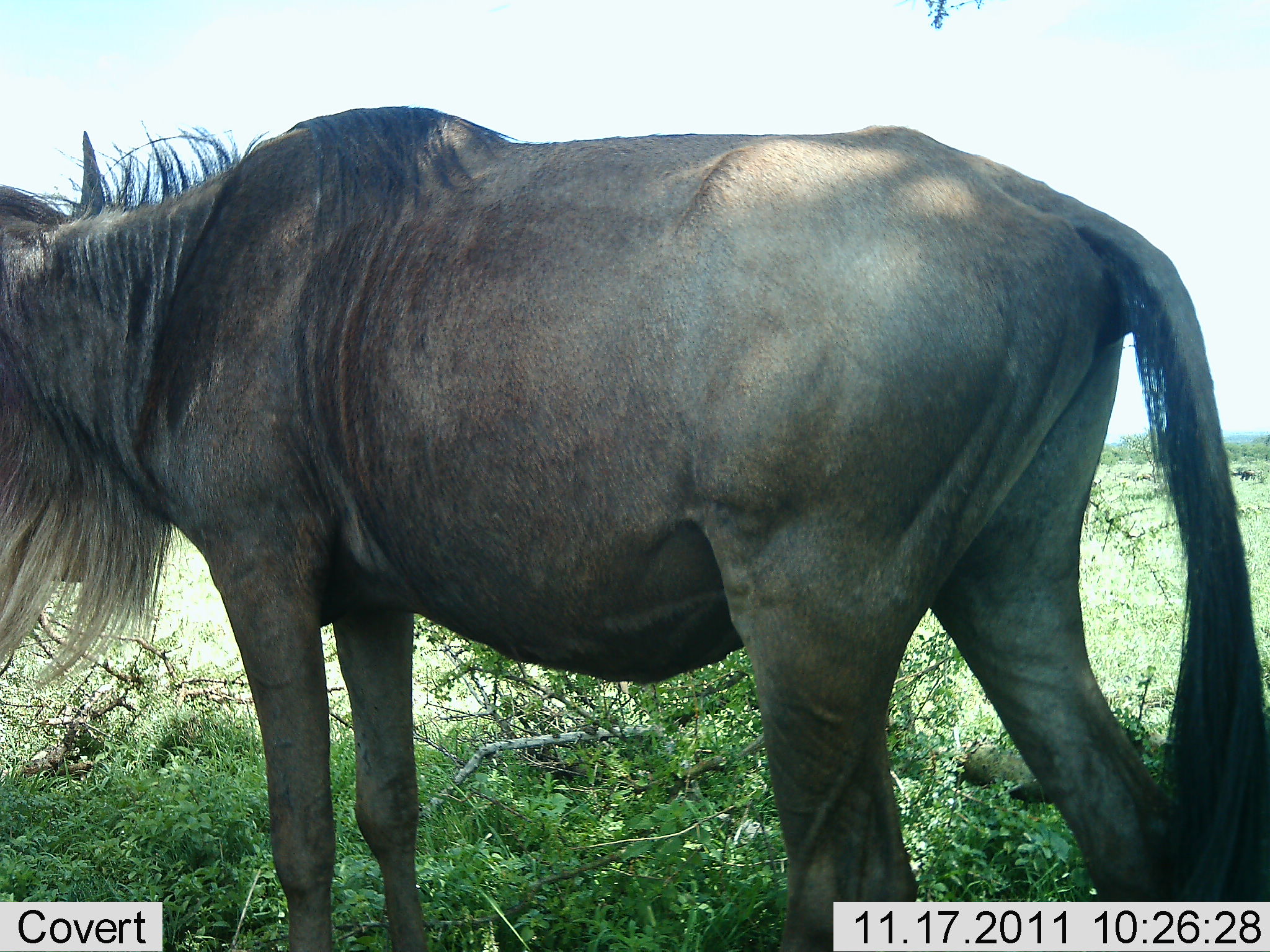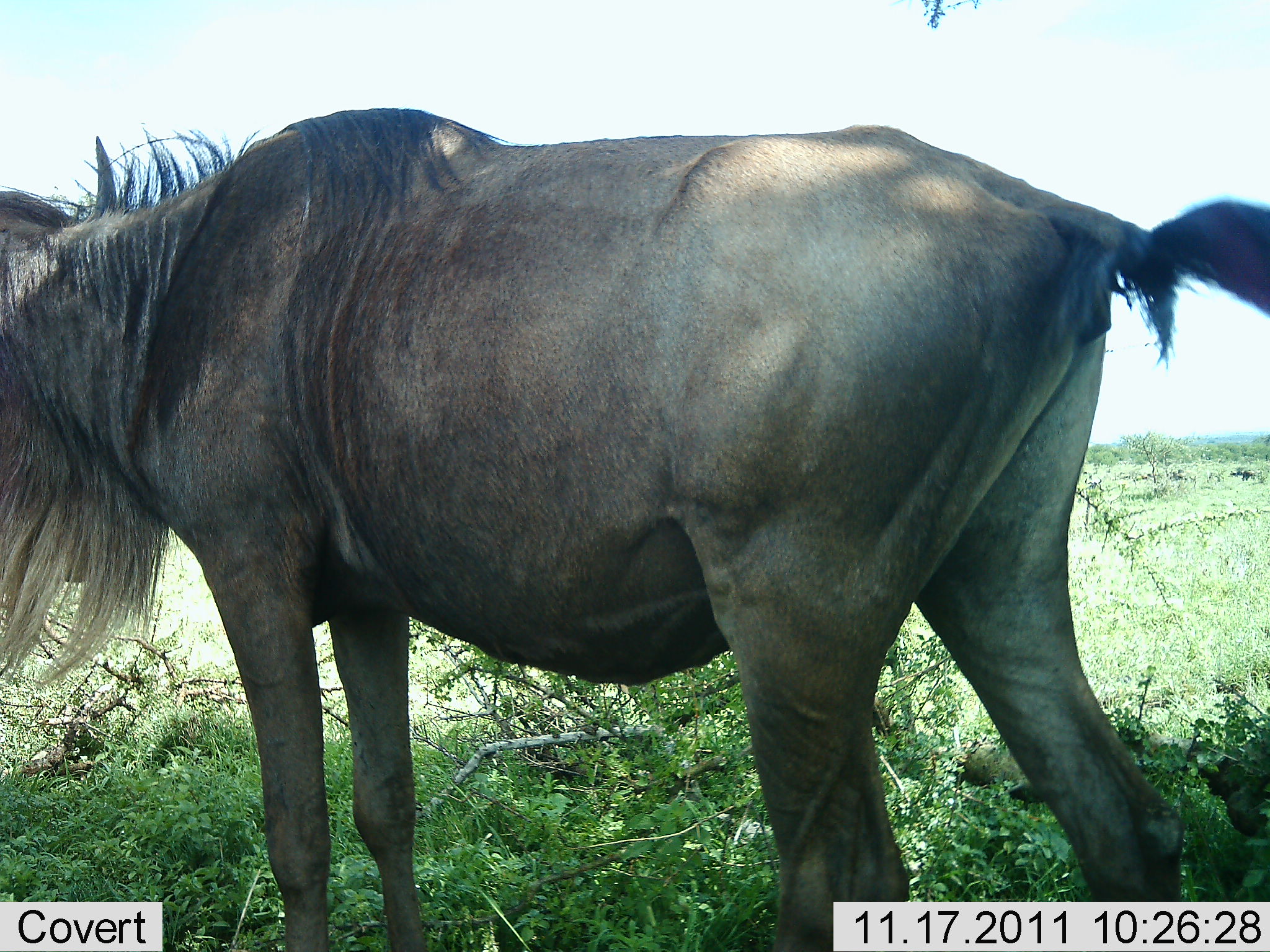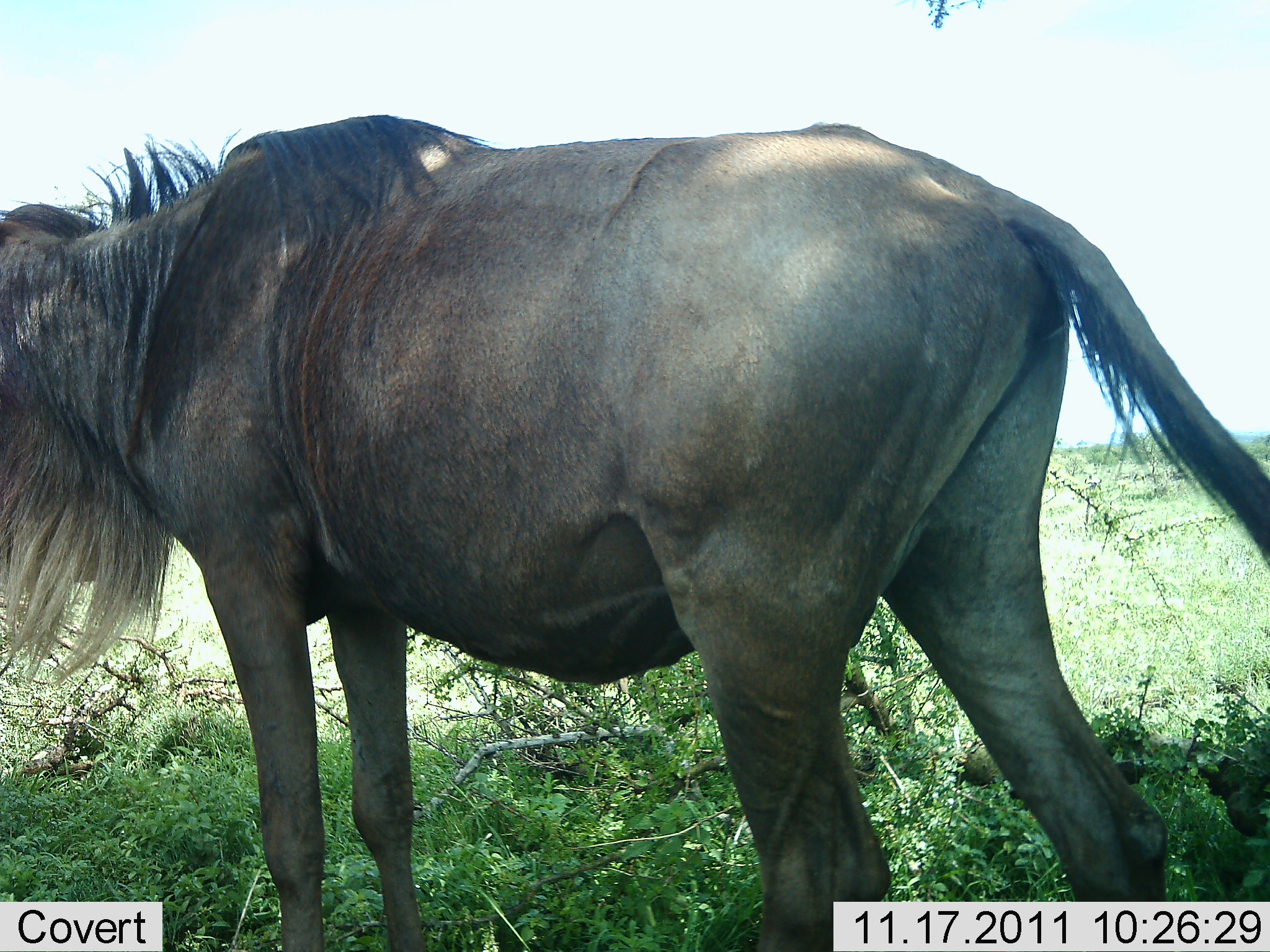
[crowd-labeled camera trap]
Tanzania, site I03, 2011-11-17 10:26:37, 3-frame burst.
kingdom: Animalia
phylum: Chordata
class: Mammalia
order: Artiodactyla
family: Bovidae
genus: Connochaetes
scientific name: Connochaetes taurinus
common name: blue wildebeest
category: wildebeest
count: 1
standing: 100%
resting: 0%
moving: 0%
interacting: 0%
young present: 0%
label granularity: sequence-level